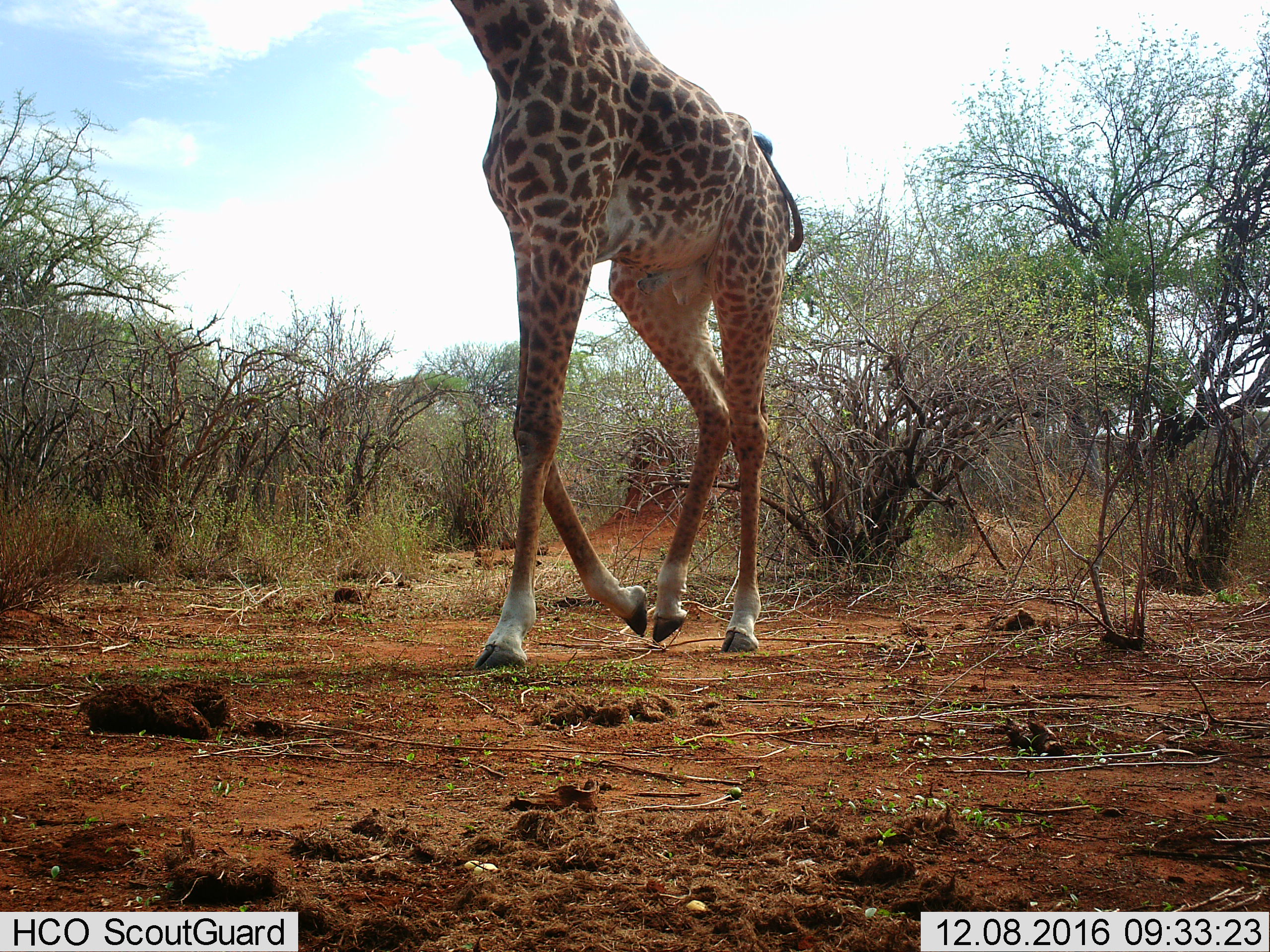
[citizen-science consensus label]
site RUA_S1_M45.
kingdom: Animalia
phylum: Chordata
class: Mammalia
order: Artiodactyla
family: Giraffidae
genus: Giraffa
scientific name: Giraffa camelopardalis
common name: giraffe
Giraffe (Giraffa camelopardalis), count 1. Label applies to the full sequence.